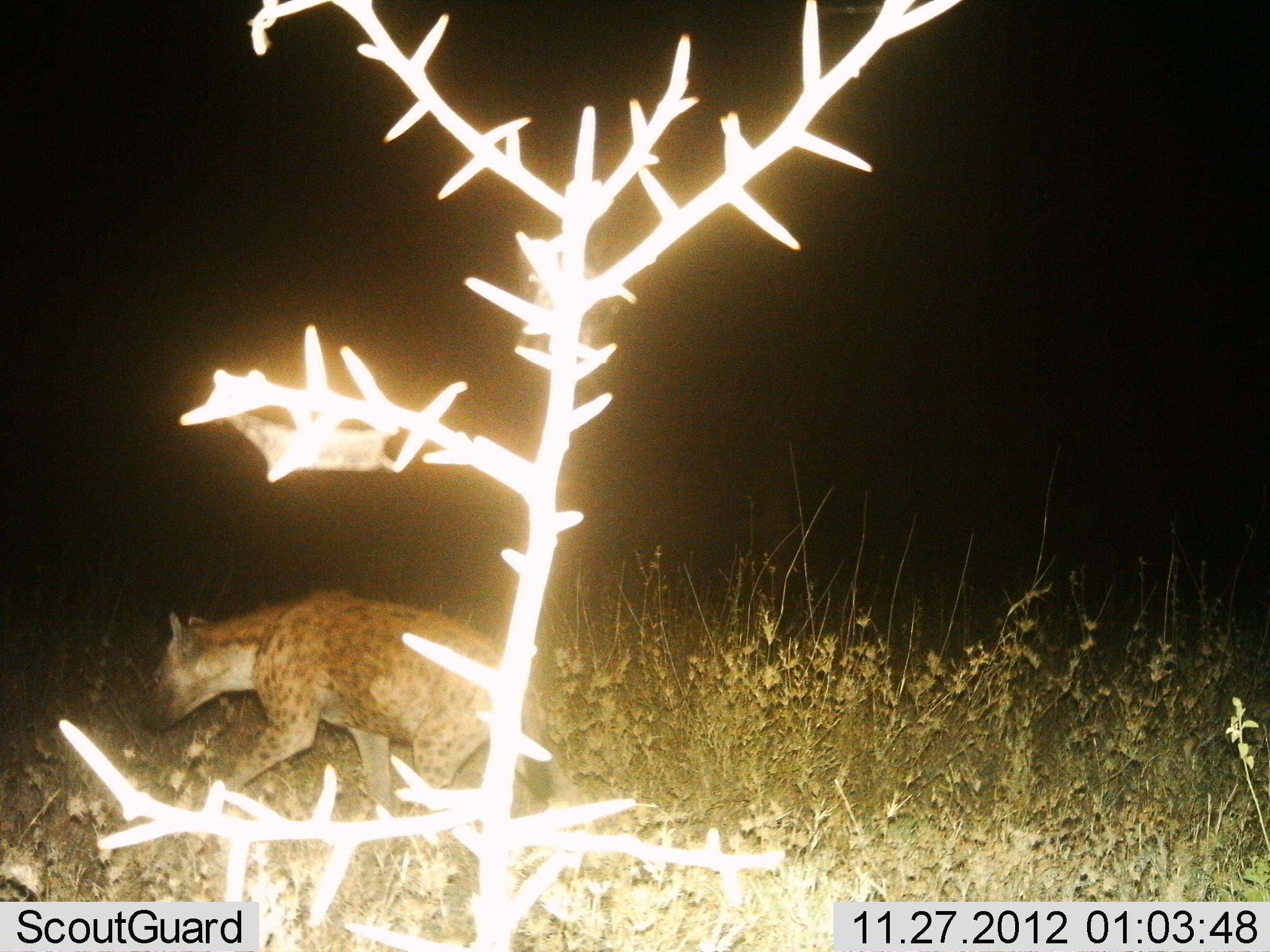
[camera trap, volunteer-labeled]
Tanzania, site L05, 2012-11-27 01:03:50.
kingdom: Animalia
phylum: Chordata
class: Mammalia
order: Carnivora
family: Hyaenidae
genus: Crocuta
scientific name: Crocuta crocuta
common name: spotted hyena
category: hyenaspotted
Hyenaspotted (spotted hyena) (Crocuta crocuta), count 1. Behavior (volunteer vote fractions): standing 0%, resting 0%, moving 100%, interacting 0%. Young present (vote fraction): 0%. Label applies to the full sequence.